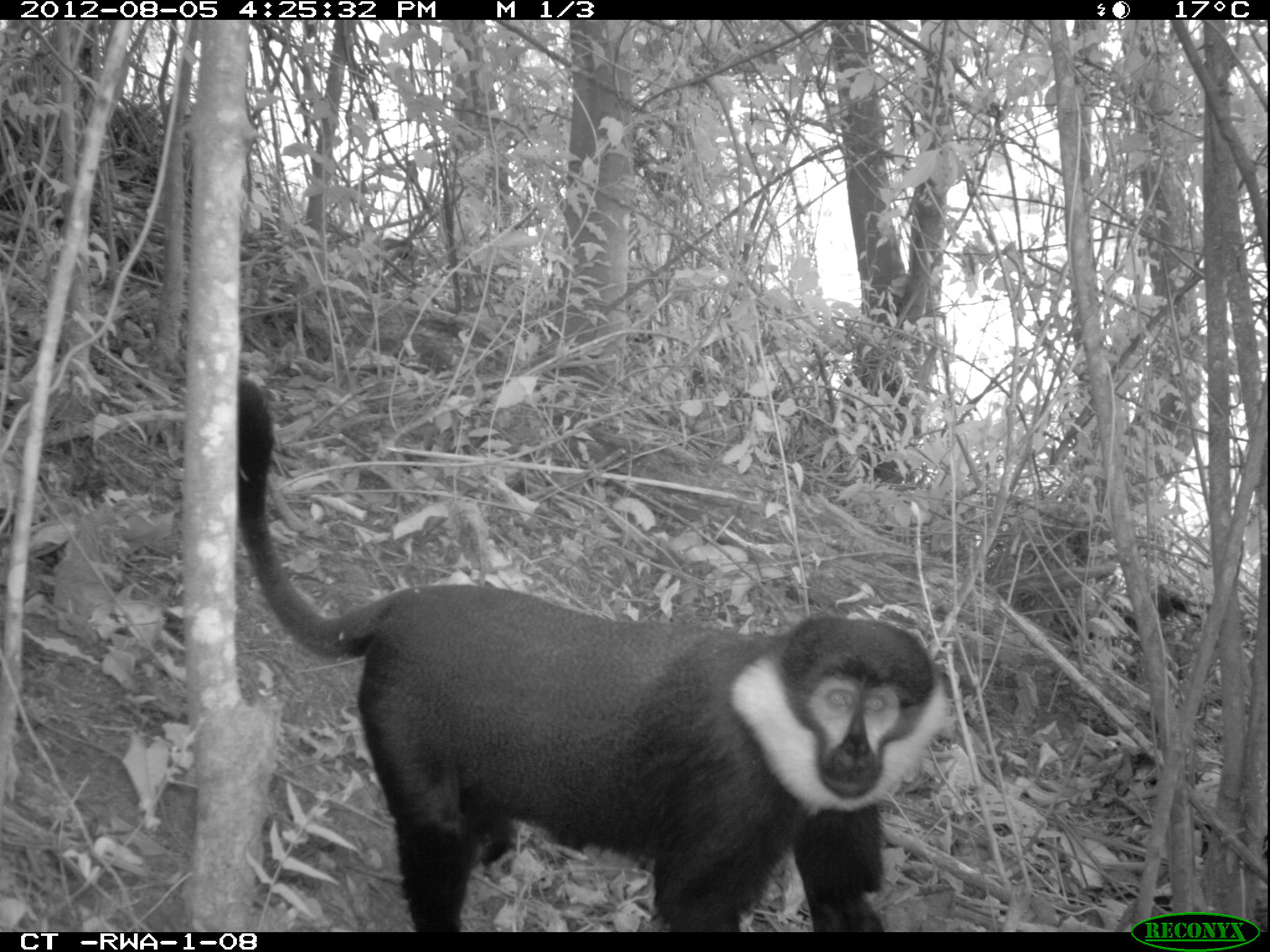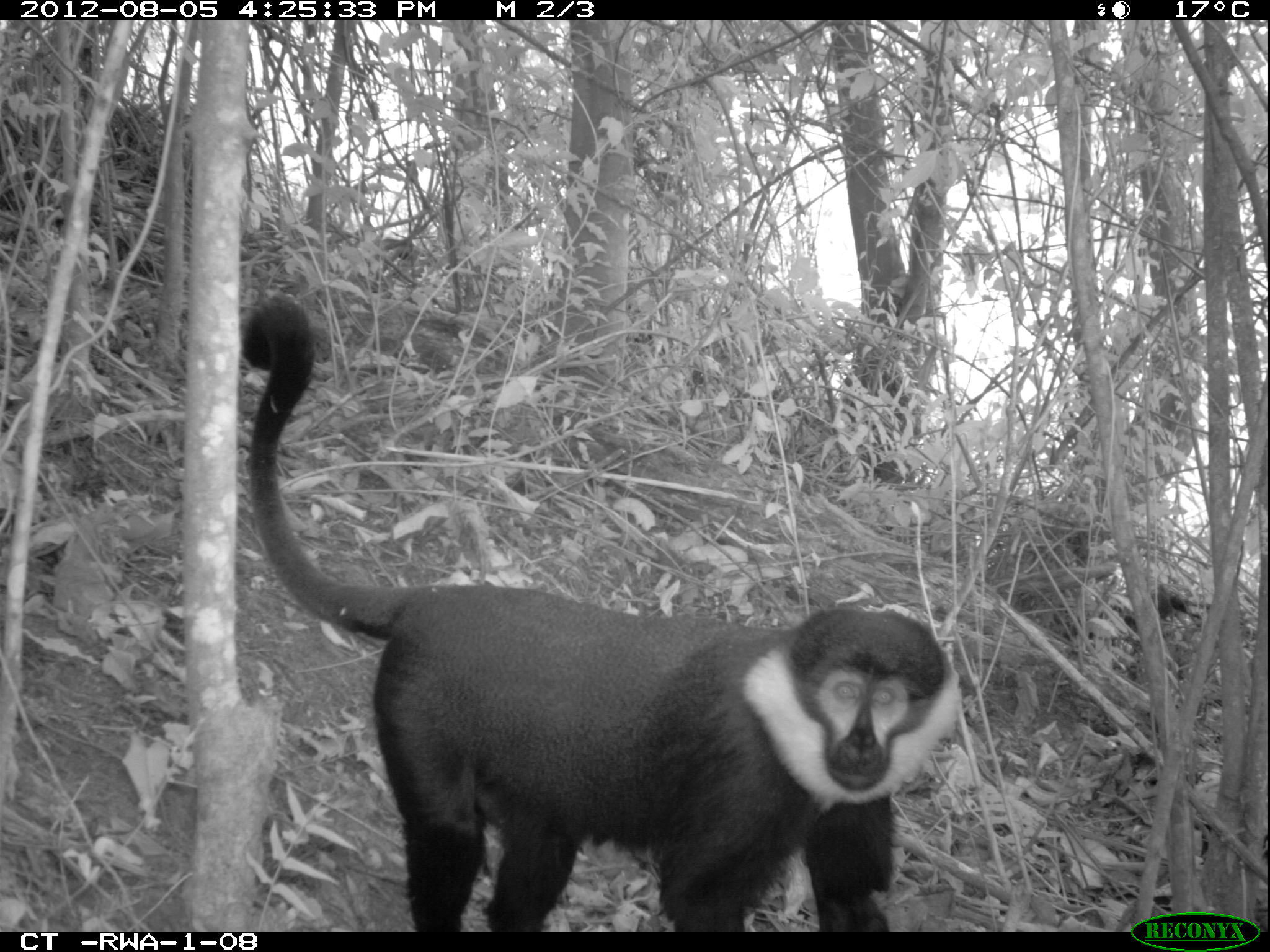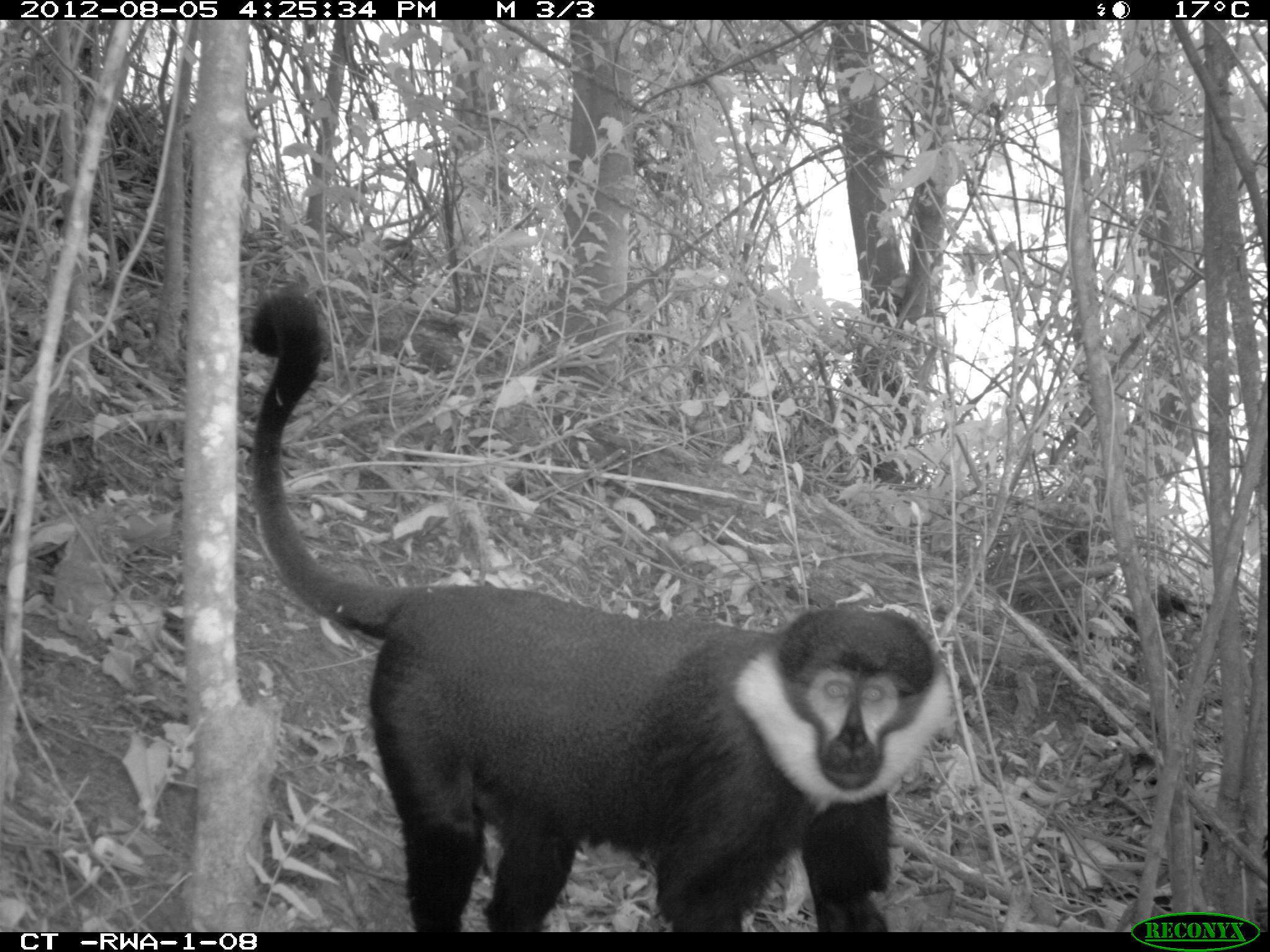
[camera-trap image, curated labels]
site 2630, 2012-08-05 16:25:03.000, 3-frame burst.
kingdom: Animalia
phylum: Chordata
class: Mammalia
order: Primates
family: Cercopithecidae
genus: Allochrocebus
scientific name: Allochrocebus lhoesti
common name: l'hoest's monkey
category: cercopithecus lhoesti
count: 1